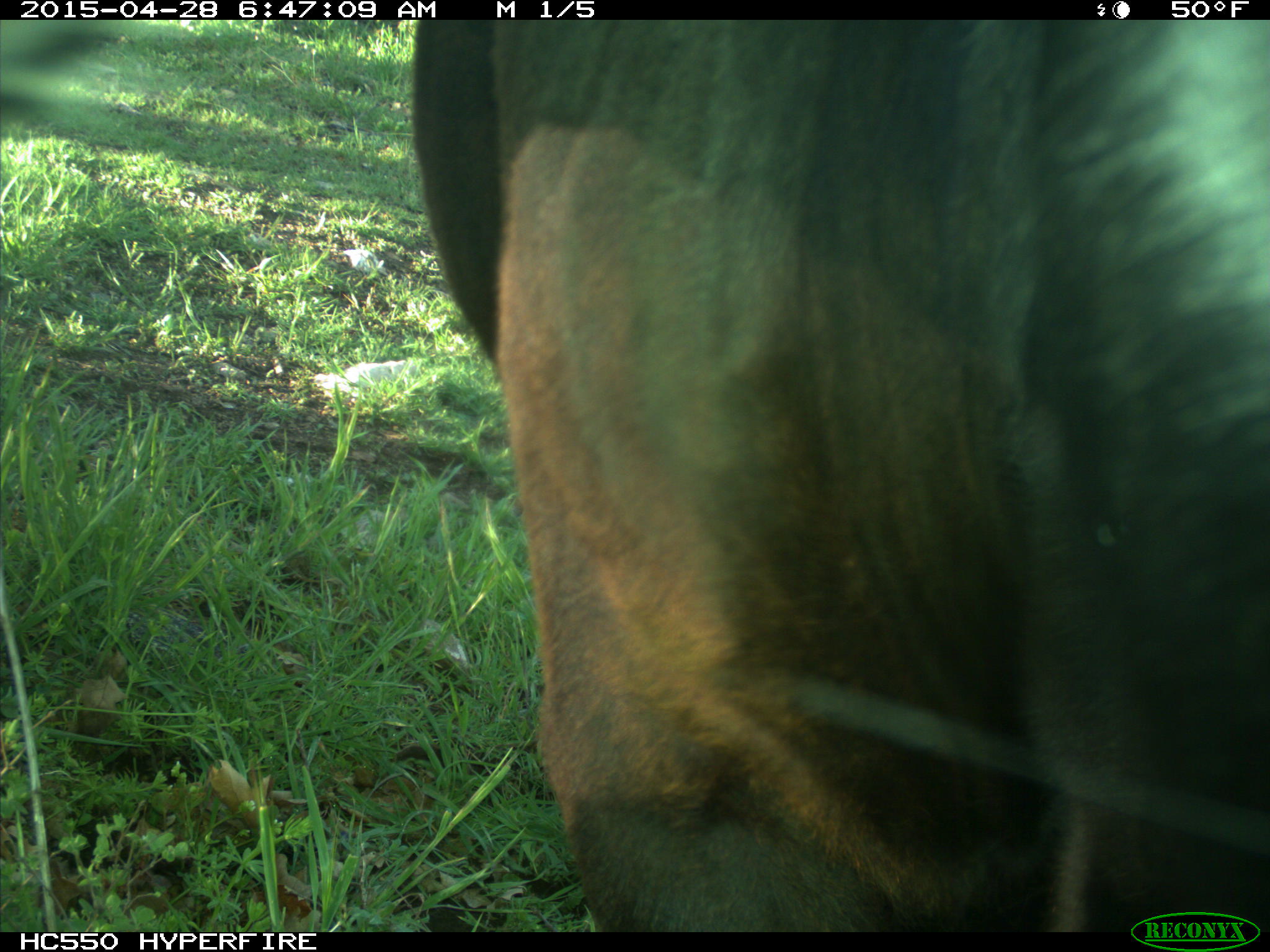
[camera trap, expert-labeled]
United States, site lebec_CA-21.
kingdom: Animalia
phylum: Chordata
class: Mammalia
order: Artiodactyla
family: Bovidae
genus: Bos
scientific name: Bos taurus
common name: domestic cow